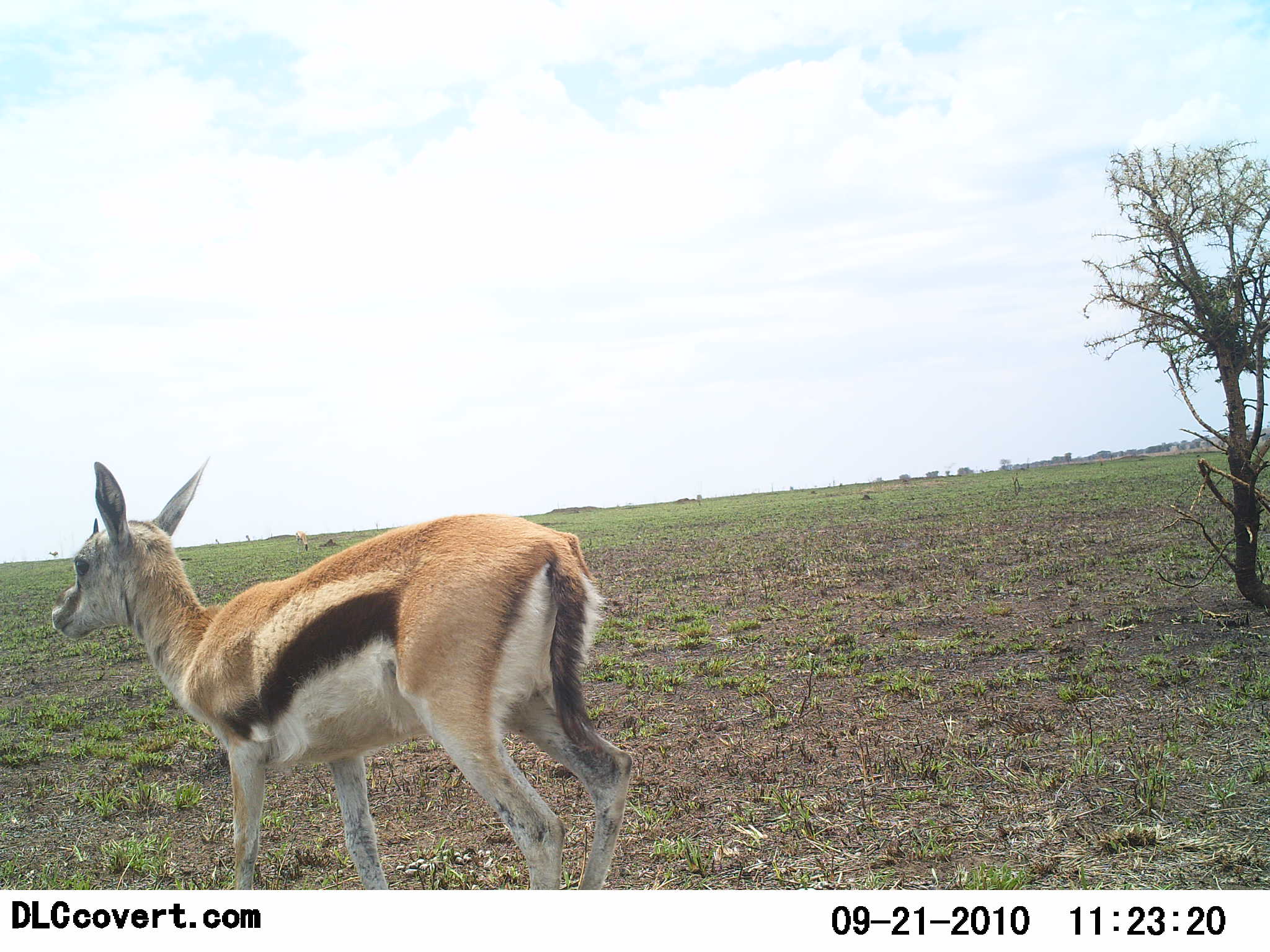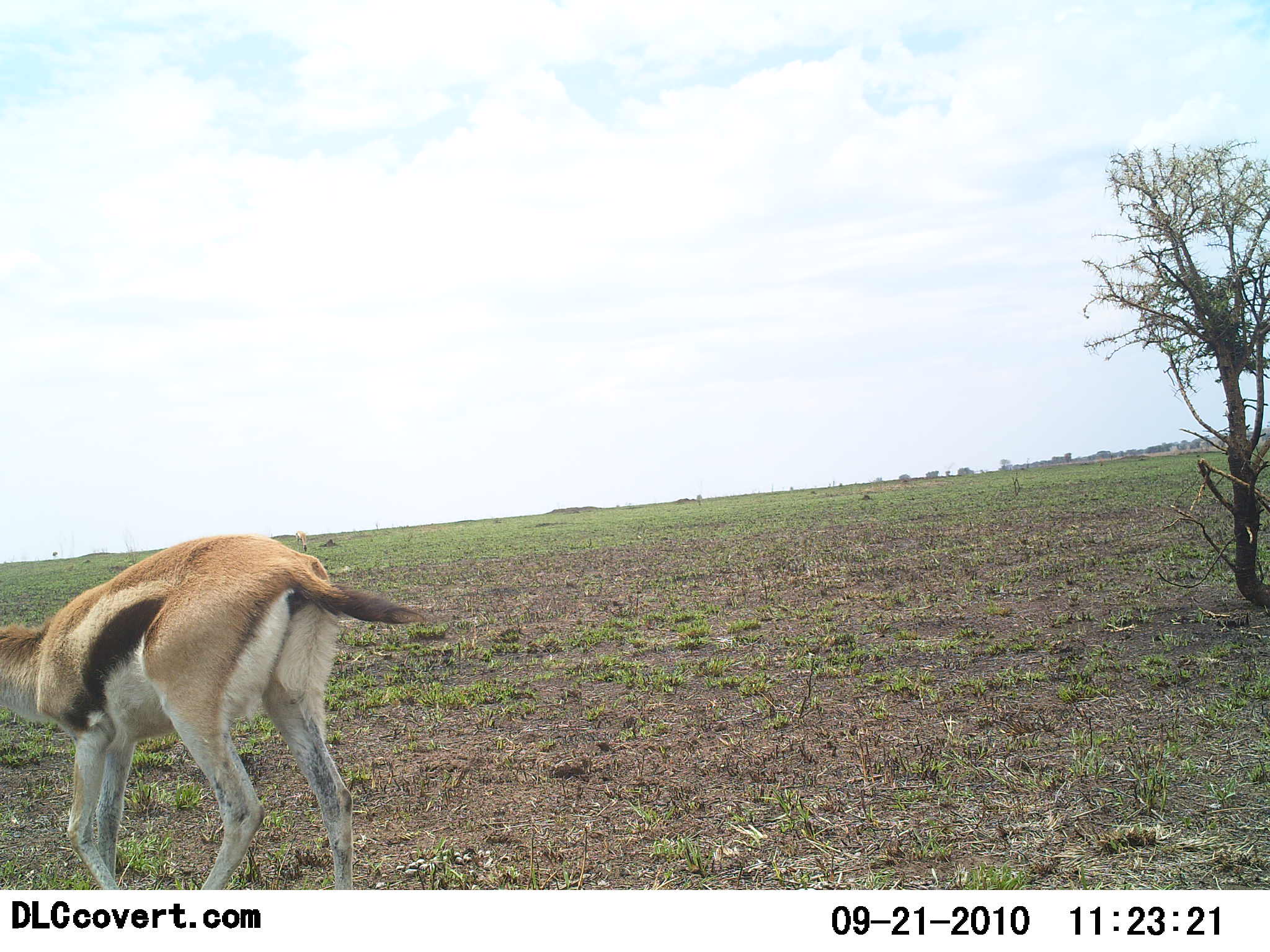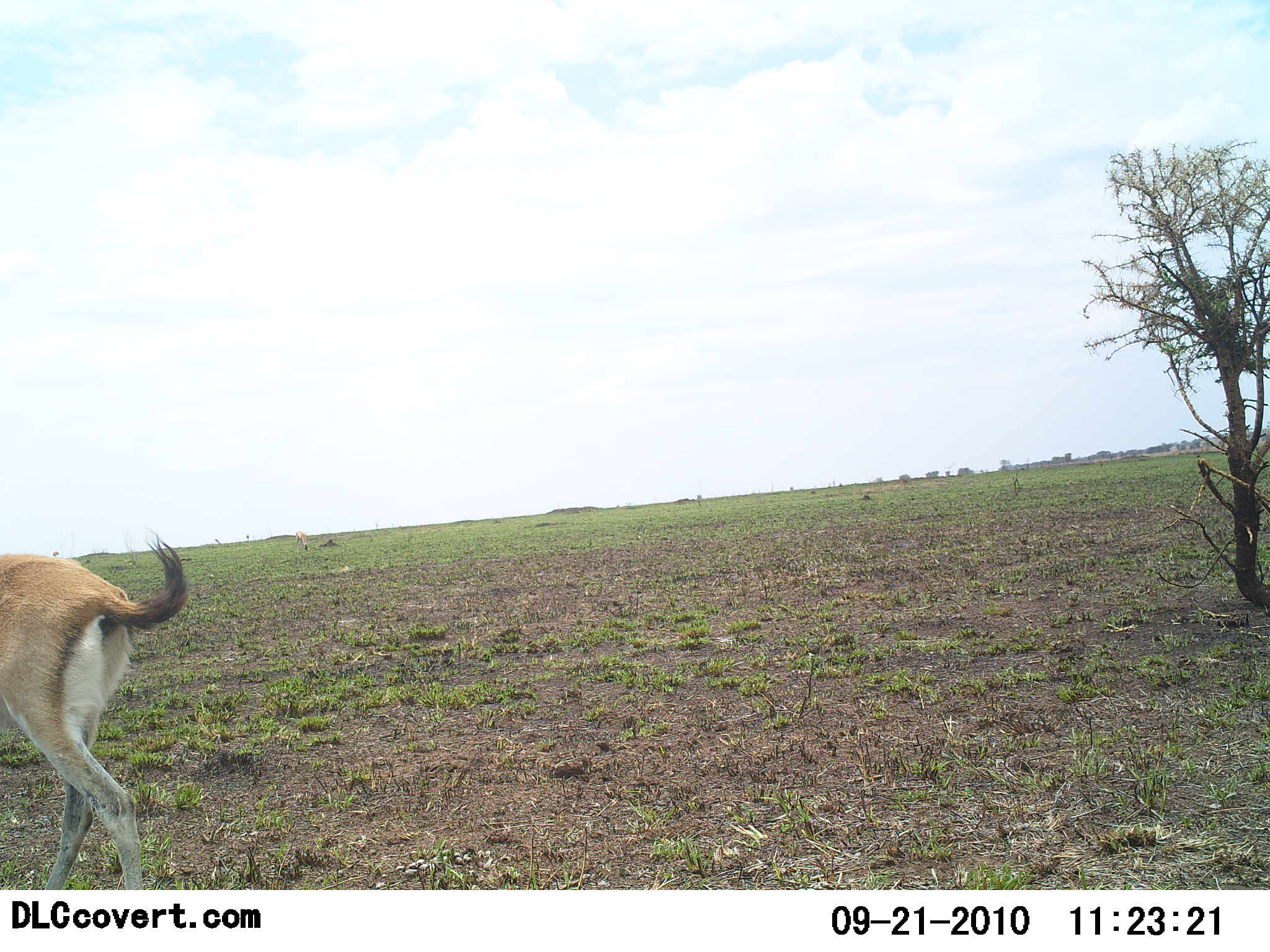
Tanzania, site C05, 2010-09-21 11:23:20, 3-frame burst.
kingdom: Animalia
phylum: Chordata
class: Mammalia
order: Artiodactyla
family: Bovidae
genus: Eudorcas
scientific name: Eudorcas thomsonii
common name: thomson's gazelle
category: gazellethomsons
Gazellethomsons (thomson's gazelle) (Eudorcas thomsonii), count 1. Behavior (volunteer vote fractions): standing 18%, resting 0%, moving 91%, interacting 0%. Young present (vote fraction): 9%. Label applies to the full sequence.